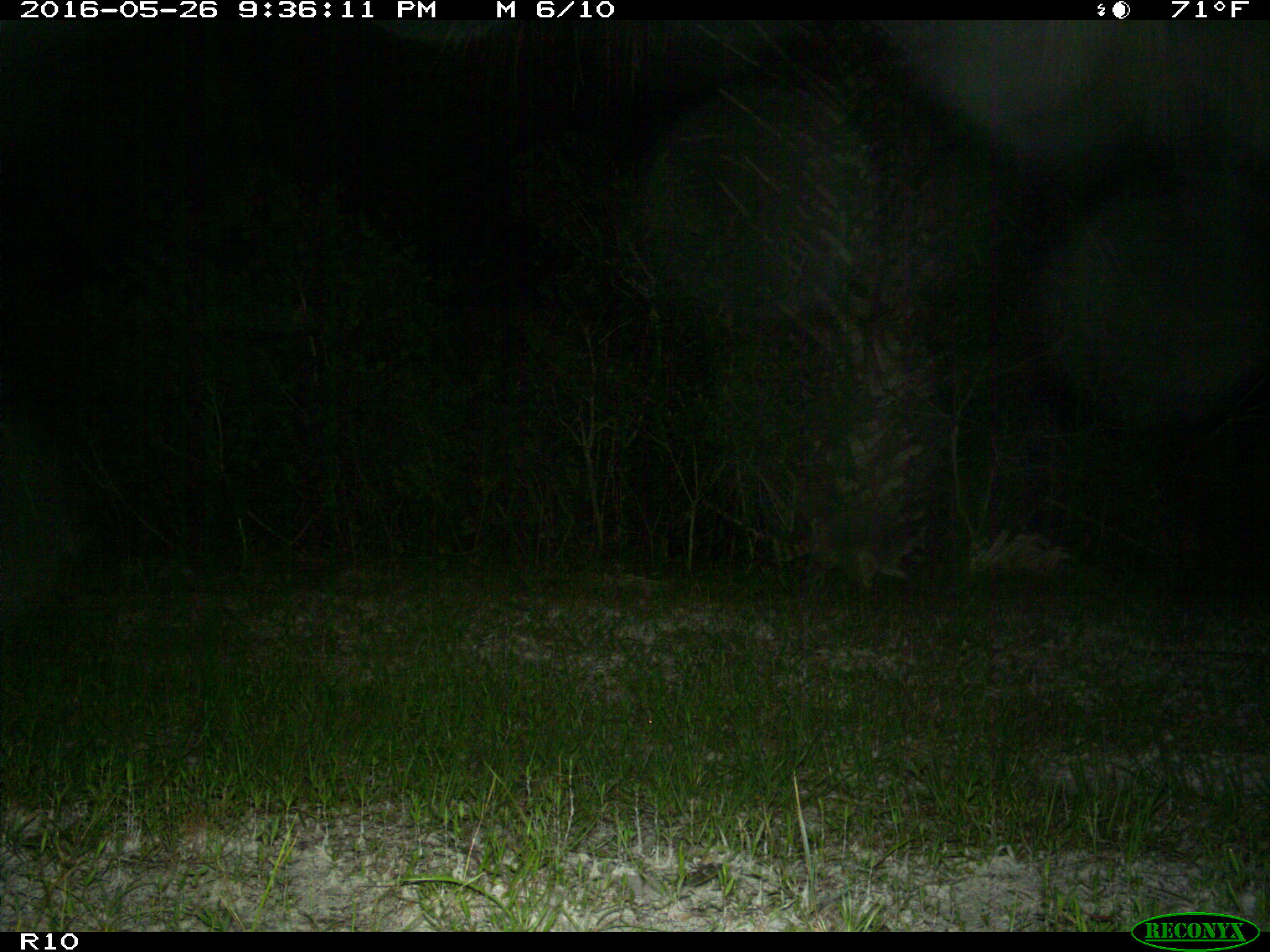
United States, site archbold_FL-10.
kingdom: Animalia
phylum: Chordata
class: Mammalia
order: Carnivora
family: Procyonidae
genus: Procyon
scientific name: Procyon lotor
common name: common raccoon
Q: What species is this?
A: Procyon lotor (common raccoon).